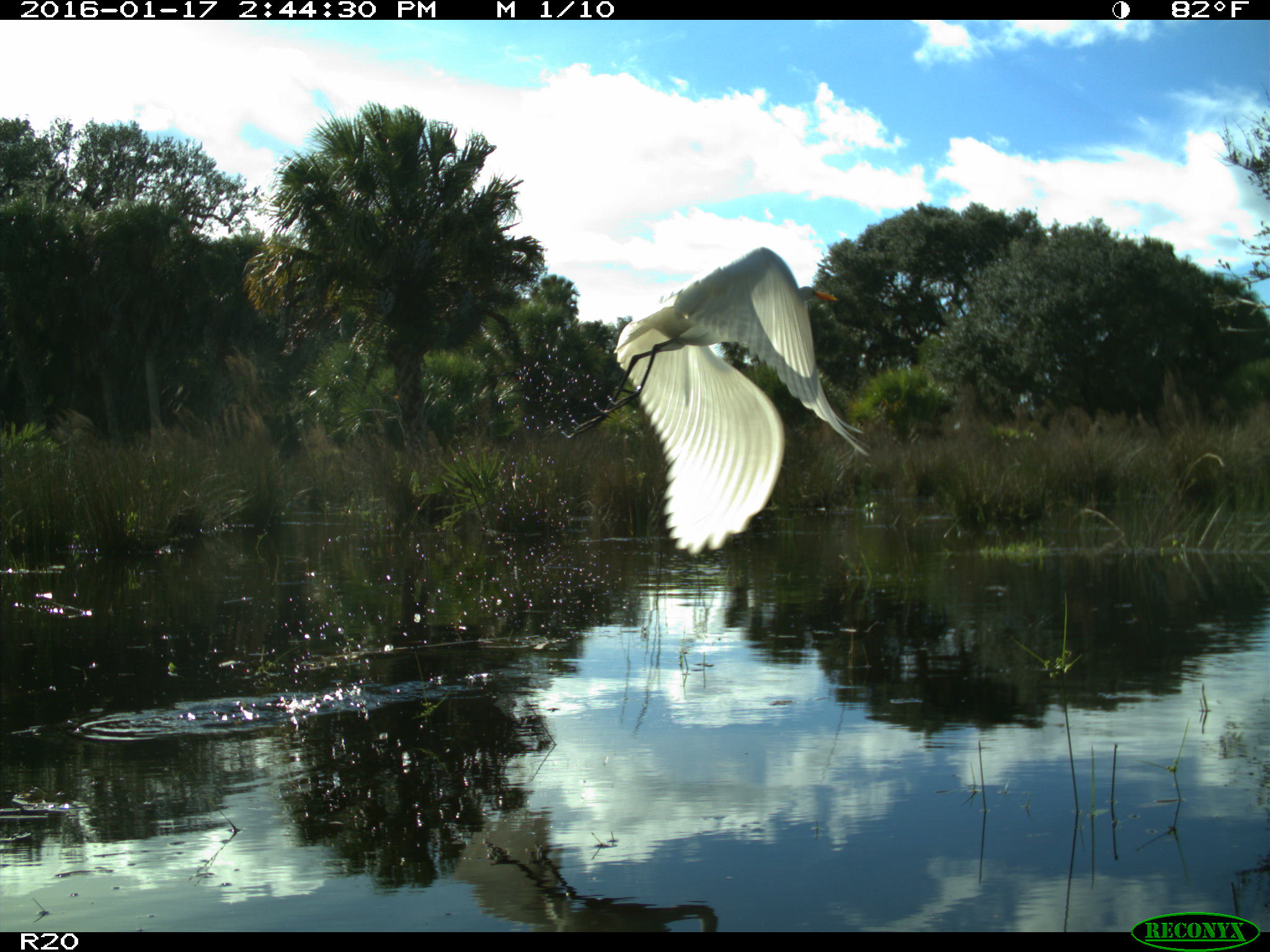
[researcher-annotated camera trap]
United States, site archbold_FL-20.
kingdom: Animalia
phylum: Chordata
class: Aves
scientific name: Aves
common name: birds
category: unidentified bird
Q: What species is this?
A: Unidentified bird (birds) (Aves).